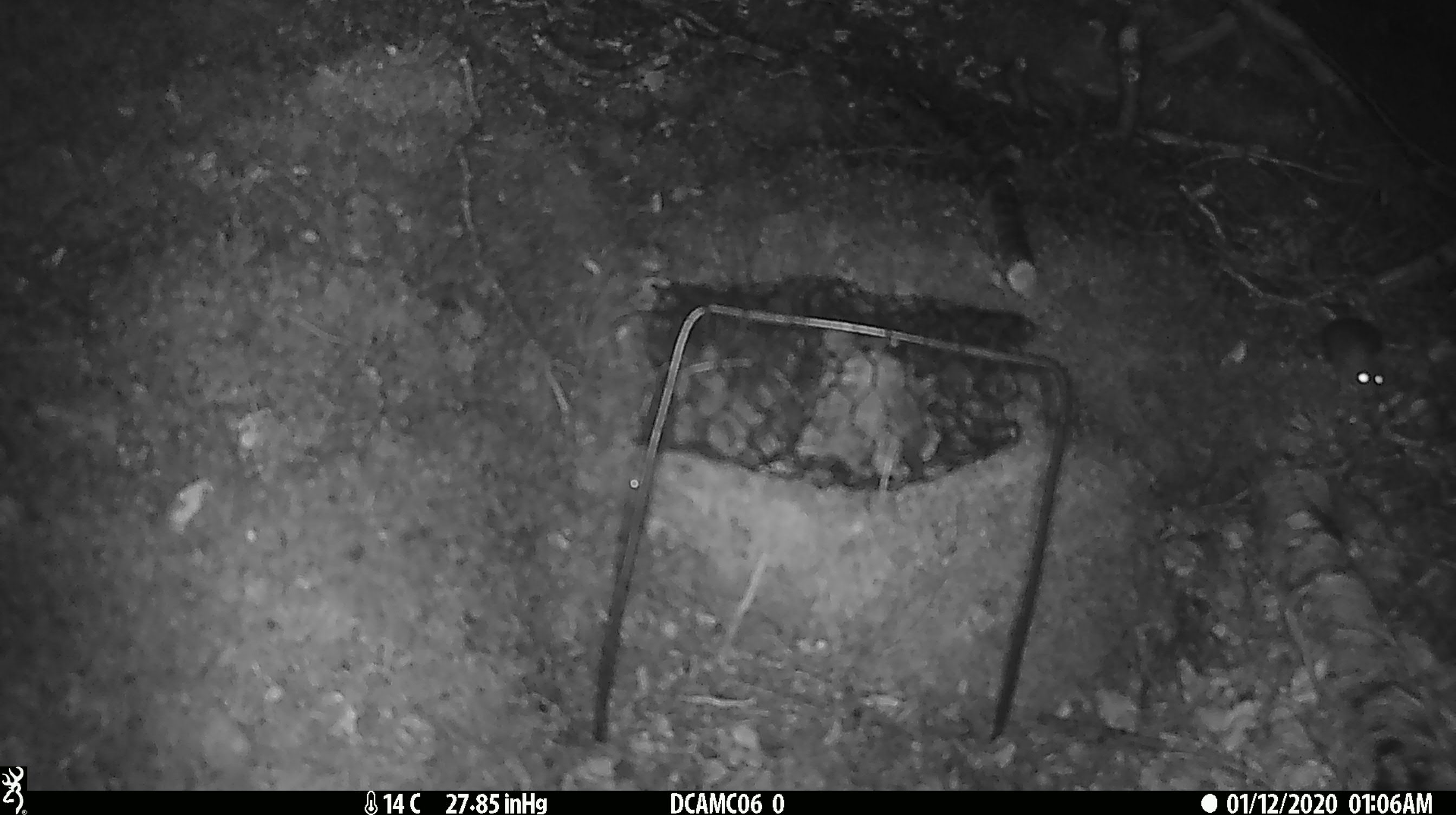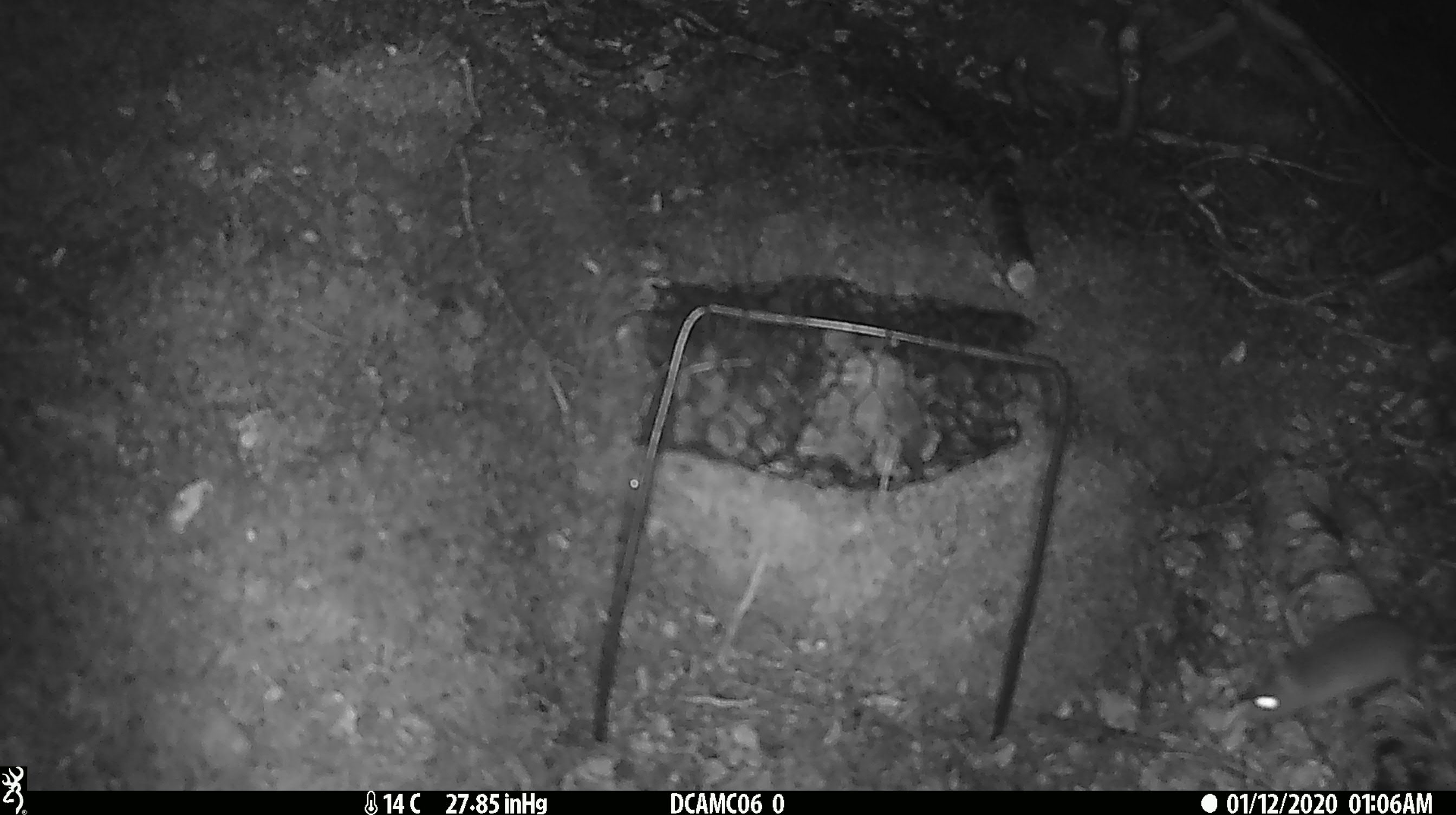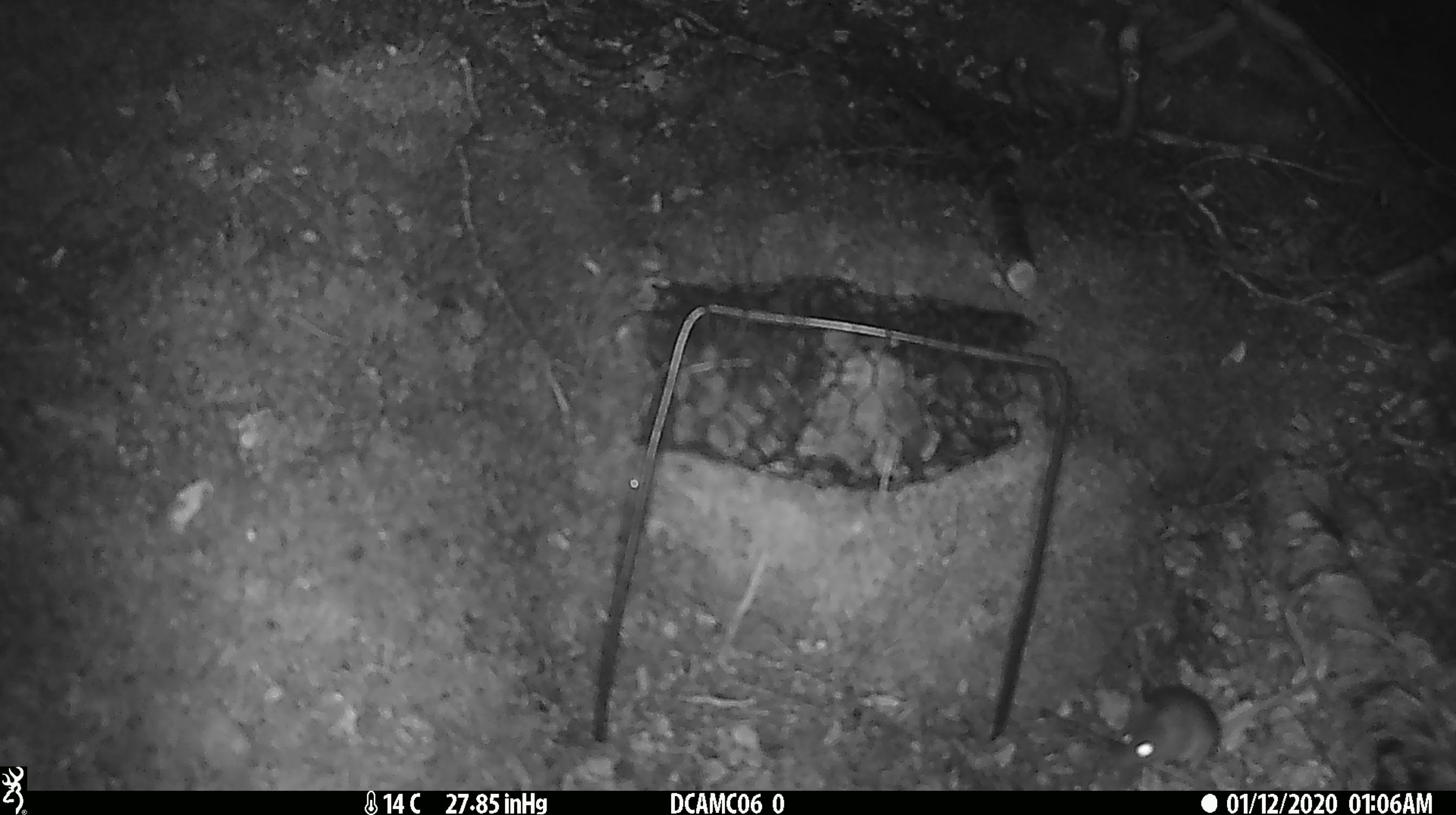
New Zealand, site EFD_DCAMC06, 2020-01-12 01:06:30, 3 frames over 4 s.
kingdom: Animalia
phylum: Chordata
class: Mammalia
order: Rodentia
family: Muridae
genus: Mus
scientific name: Mus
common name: mouse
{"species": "mouse (Mus)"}